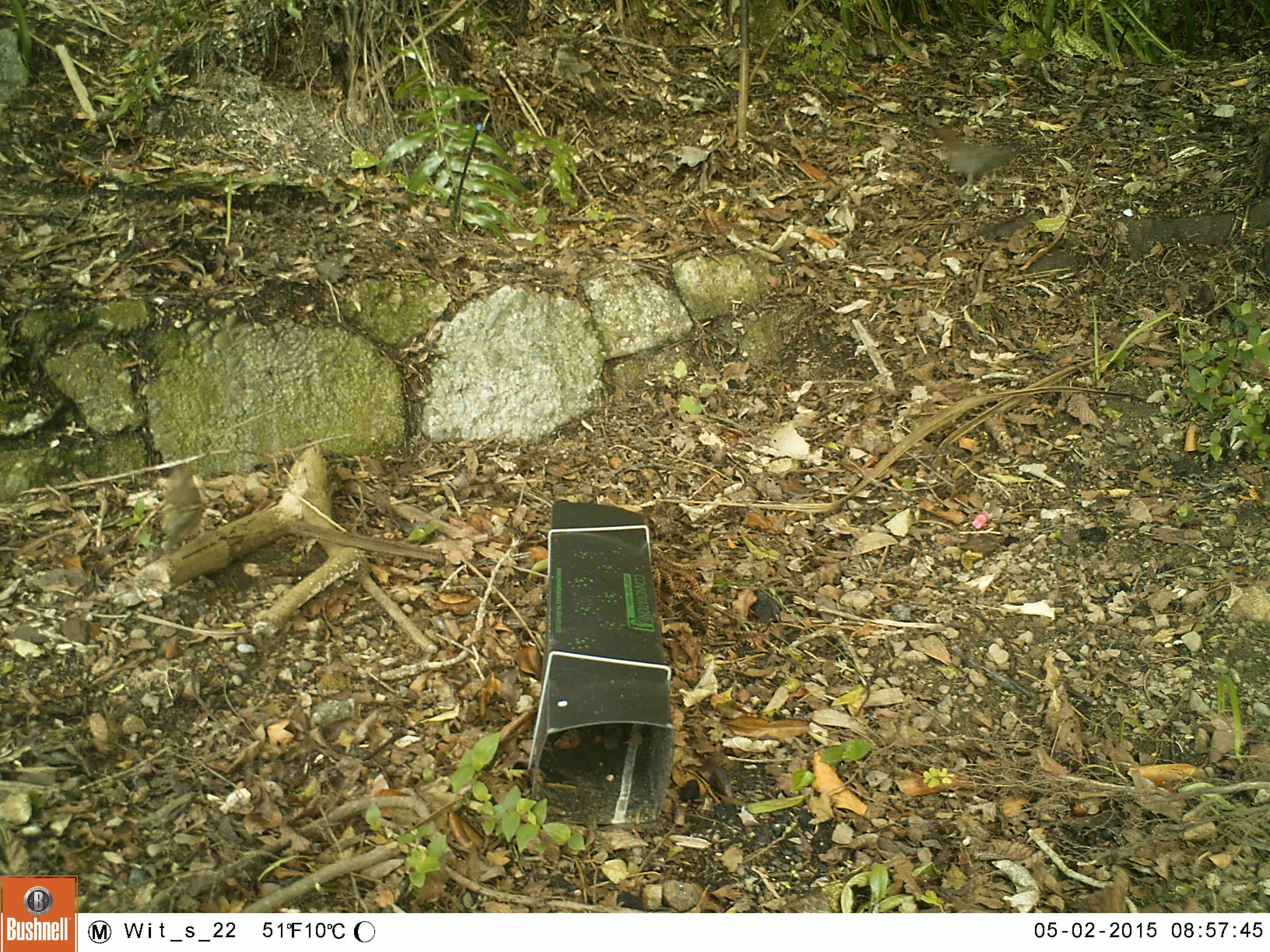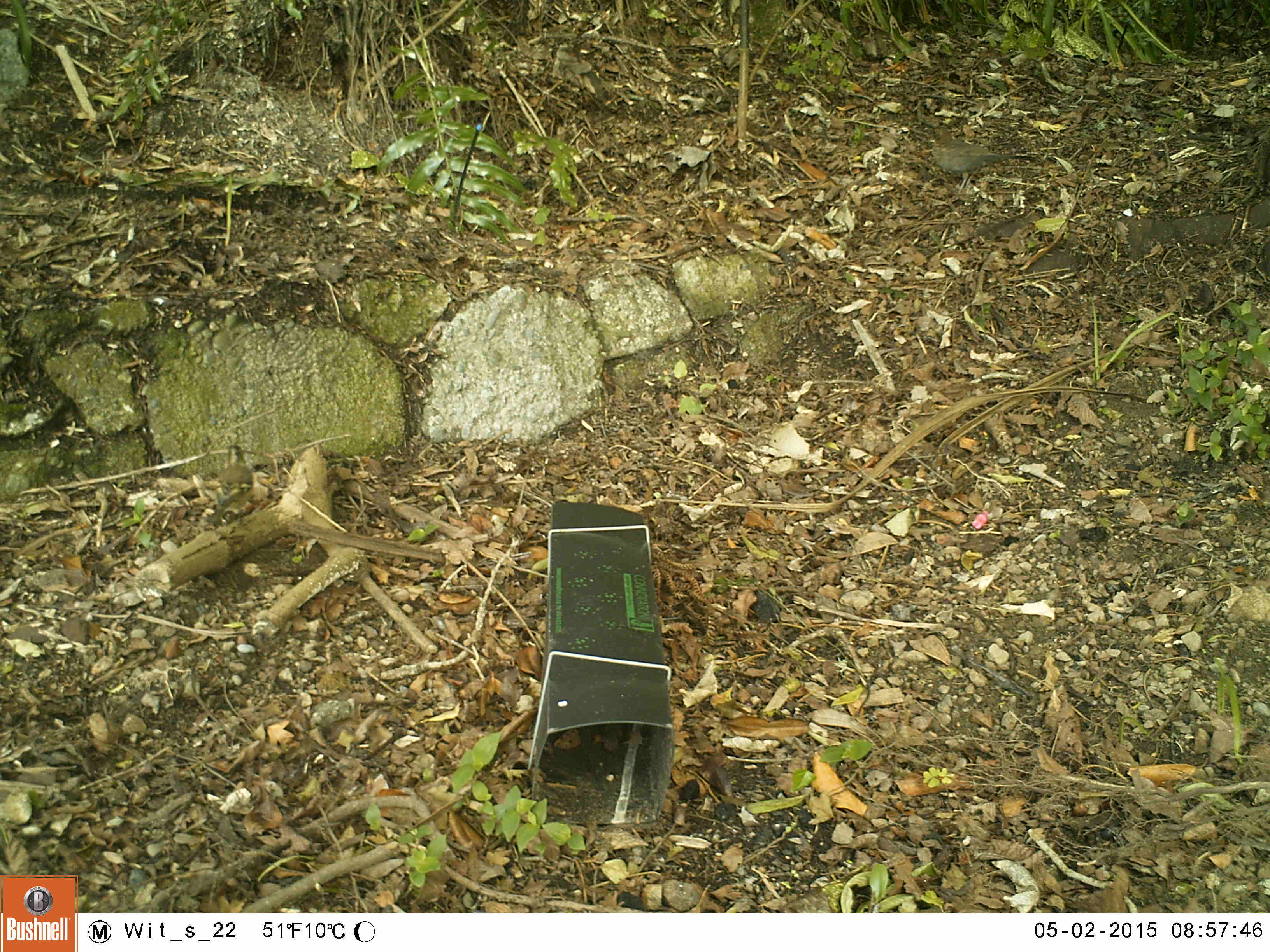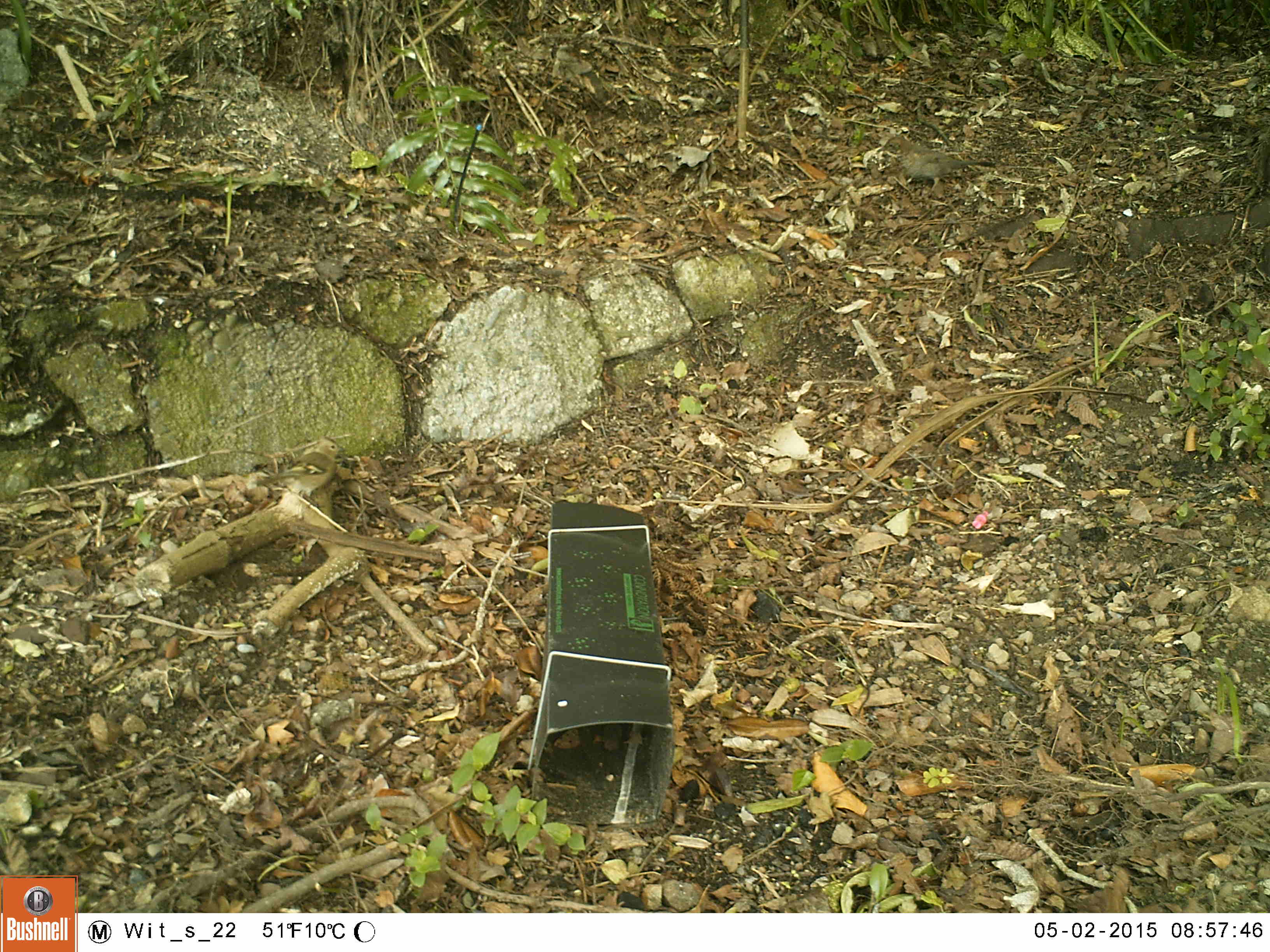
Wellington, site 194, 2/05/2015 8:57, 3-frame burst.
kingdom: Animalia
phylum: Chordata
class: Aves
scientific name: Aves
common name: bird